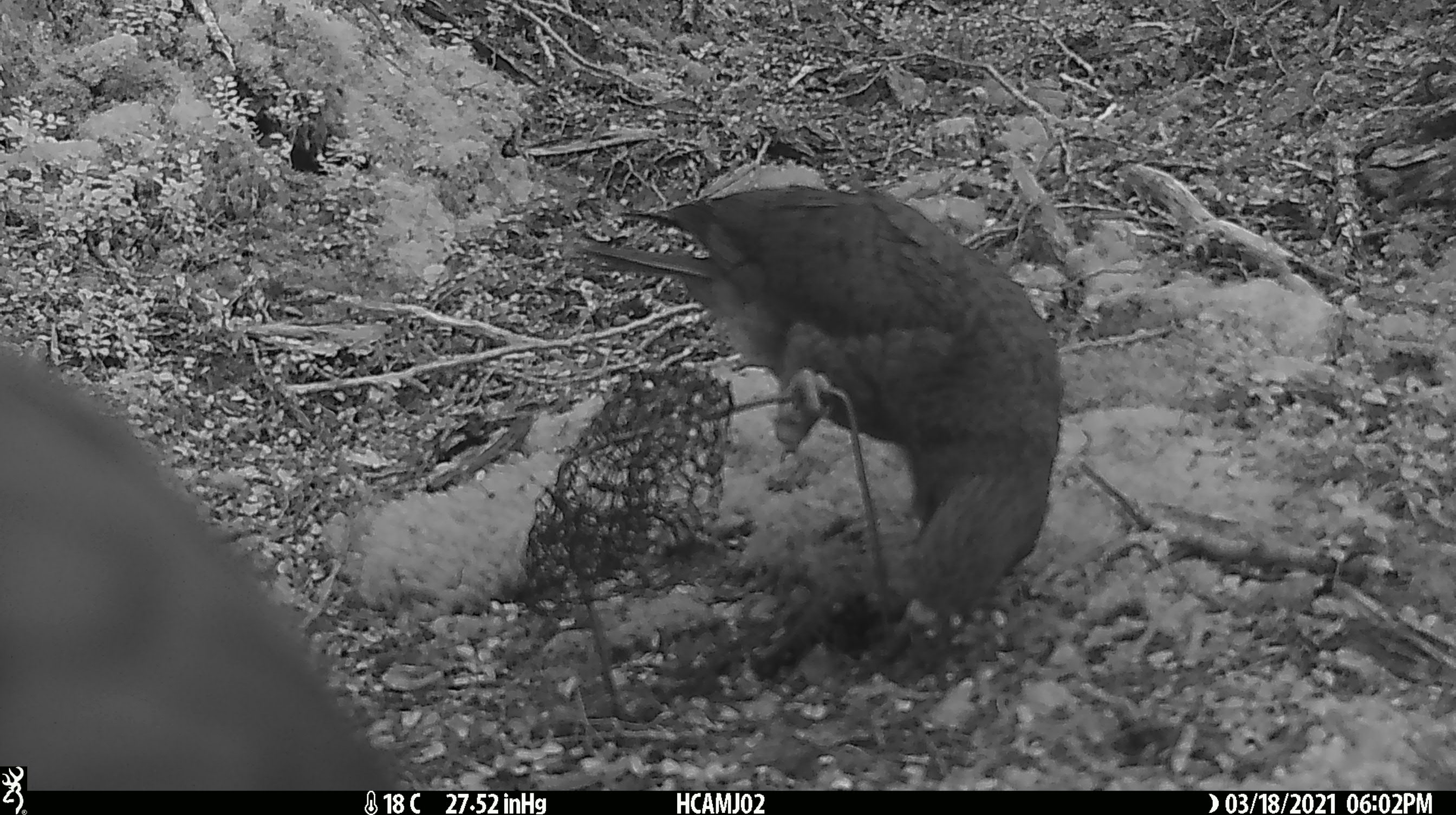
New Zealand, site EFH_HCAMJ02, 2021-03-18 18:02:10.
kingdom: Animalia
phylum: Chordata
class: Aves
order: Psittaciformes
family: Strigopidae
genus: Nestor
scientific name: Nestor notabilis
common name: kea